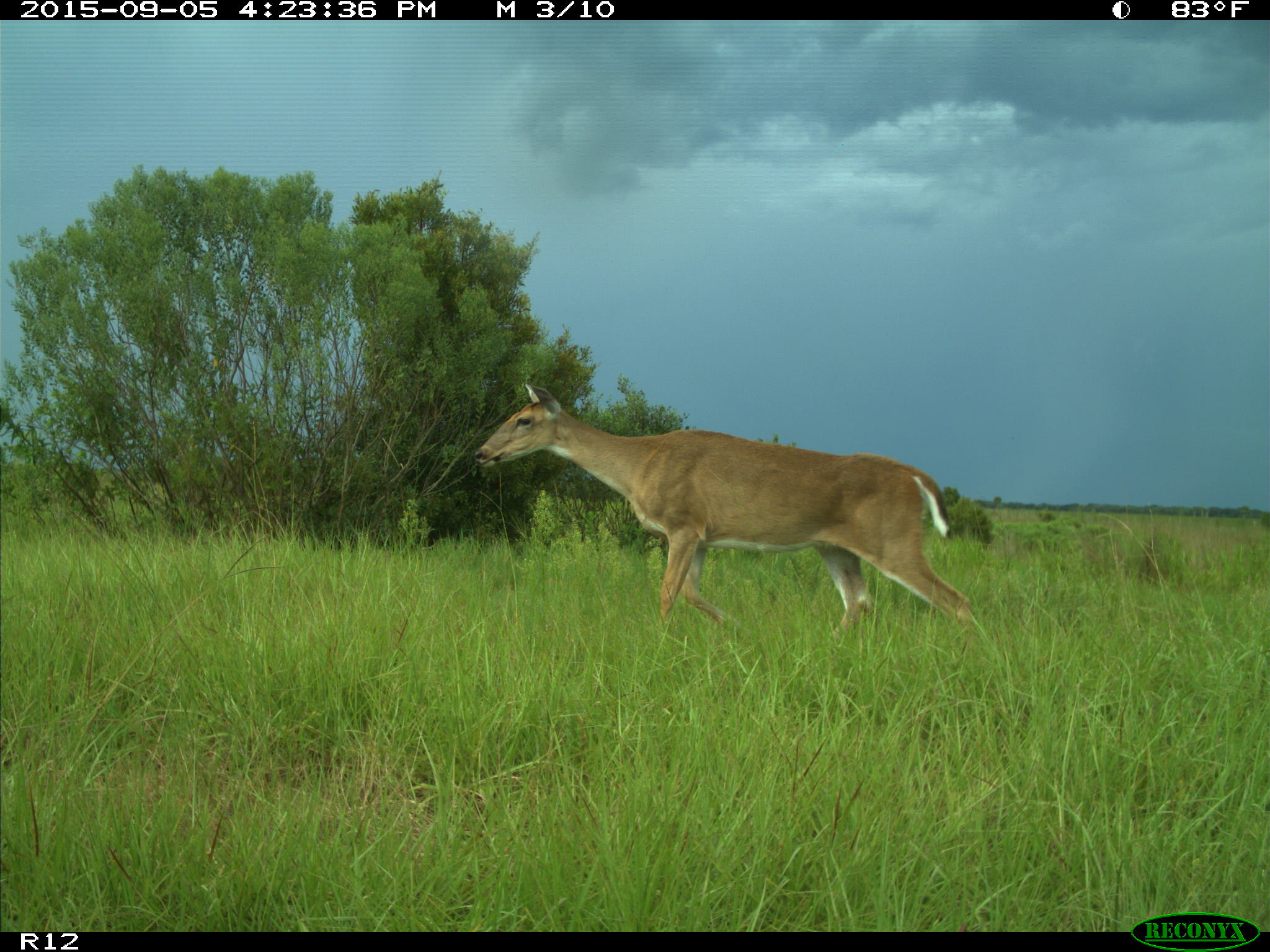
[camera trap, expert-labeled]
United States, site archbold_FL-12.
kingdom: Animalia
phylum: Chordata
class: Mammalia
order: Artiodactyla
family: Cervidae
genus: Odocoileus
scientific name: Odocoileus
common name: deer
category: unidentified deer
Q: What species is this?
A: Unidentified deer (deer) (Odocoileus).